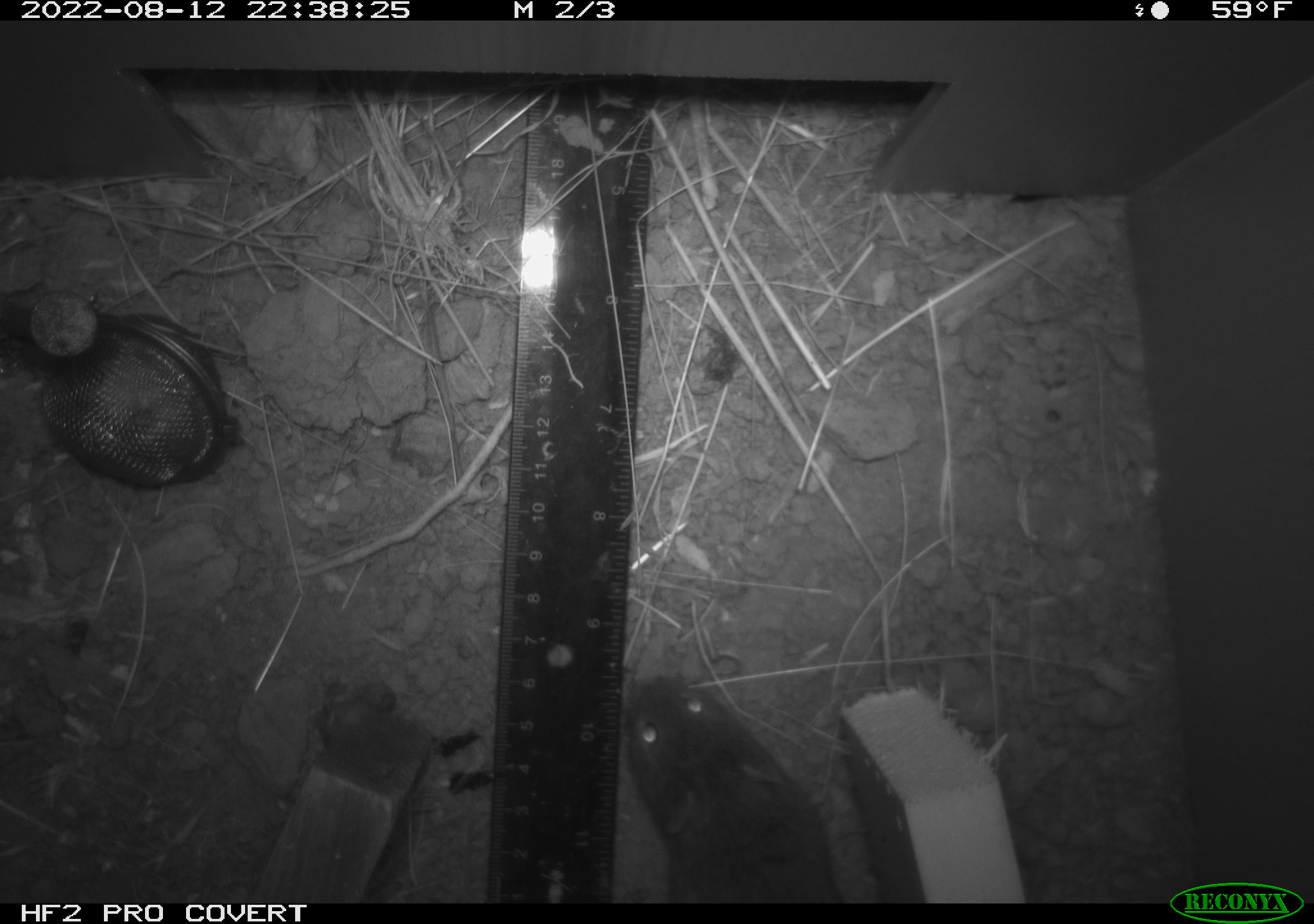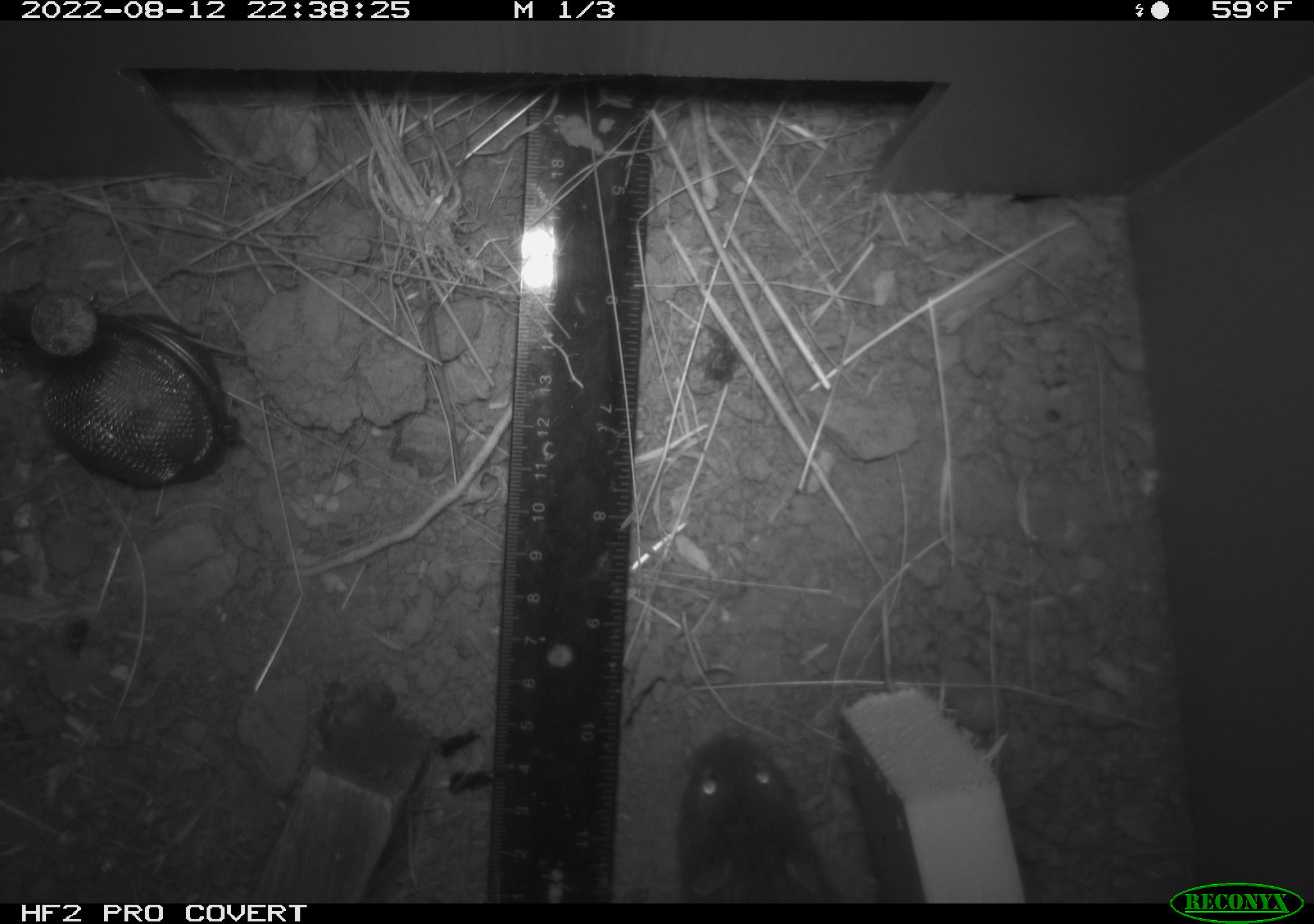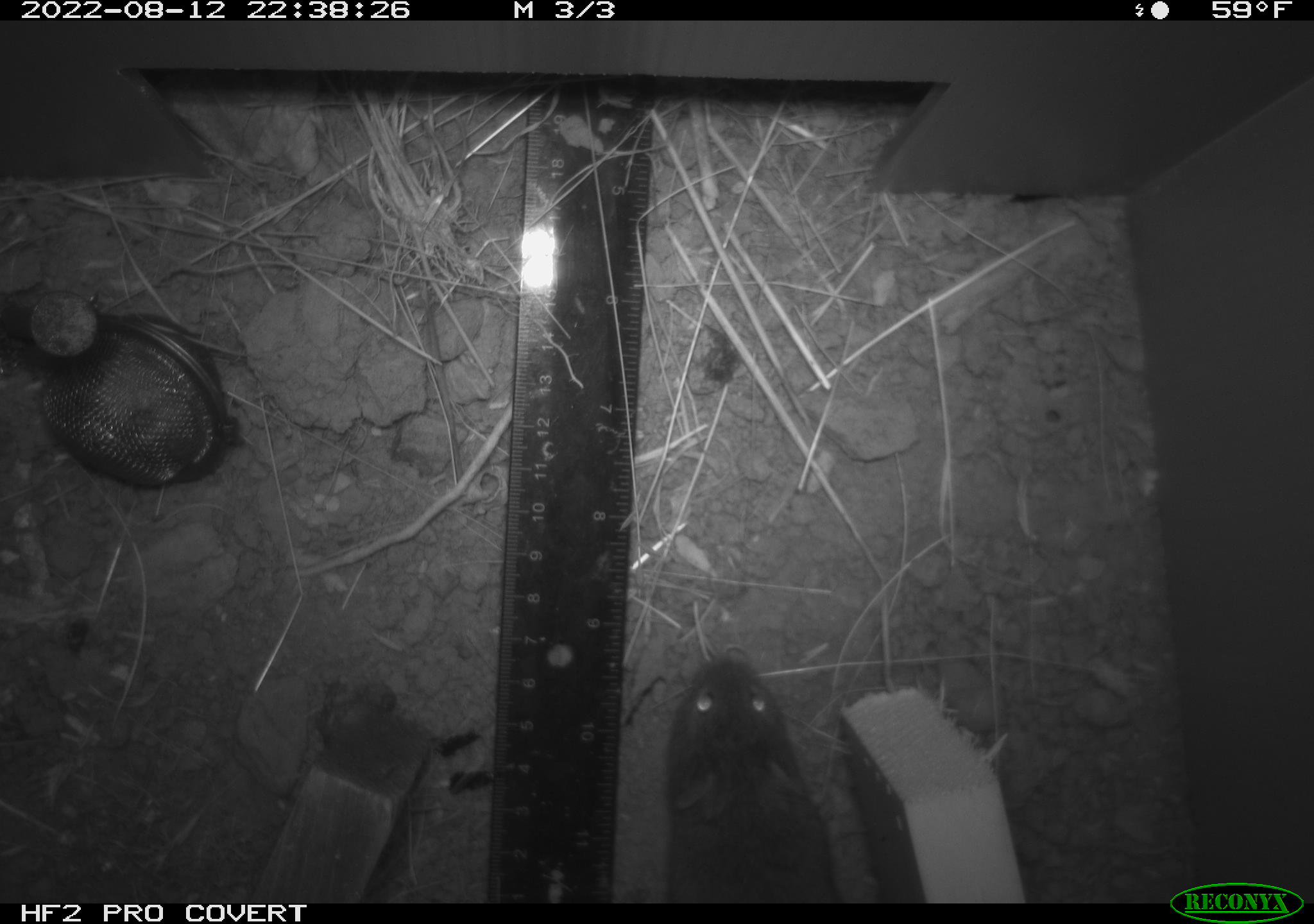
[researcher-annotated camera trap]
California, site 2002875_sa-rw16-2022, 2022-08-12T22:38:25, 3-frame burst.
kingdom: Animalia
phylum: Chordata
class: Mammalia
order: Rodentia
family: Cricetidae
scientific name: Arvicolinae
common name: voles, lemmings, and muskrats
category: arvicolinae subfamily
Arvicolinae subfamily (voles, lemmings, and muskrats) (Arvicolinae).